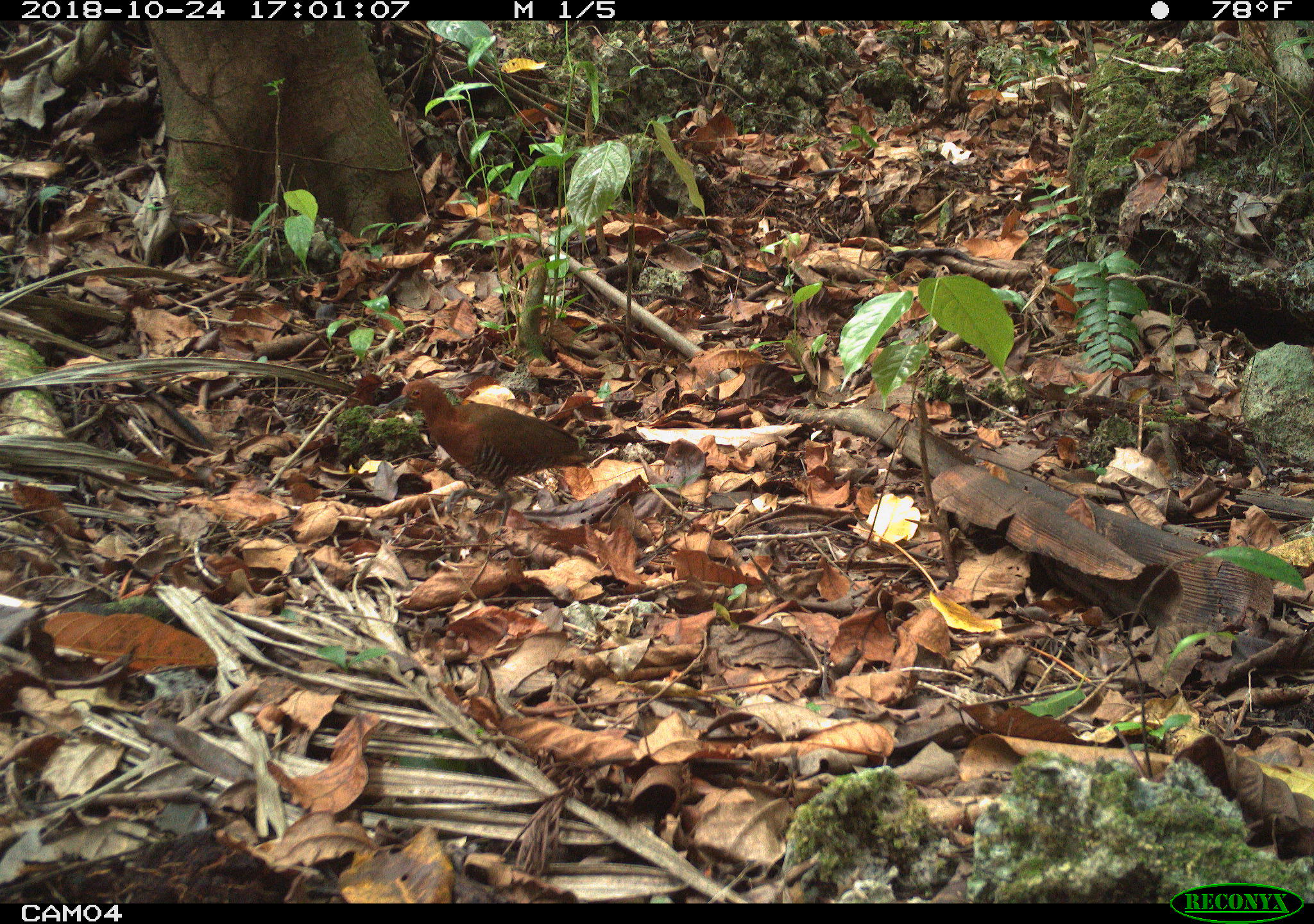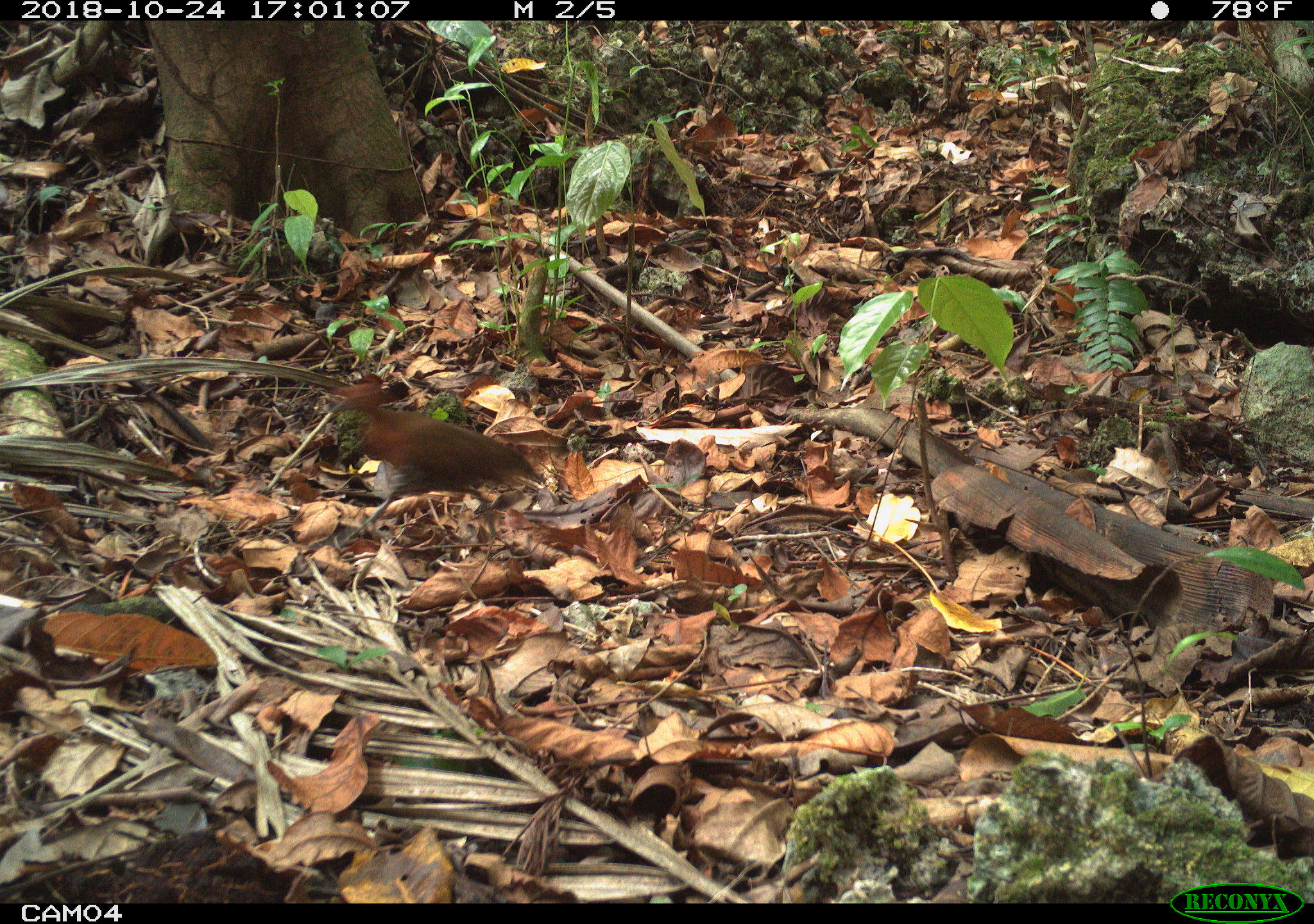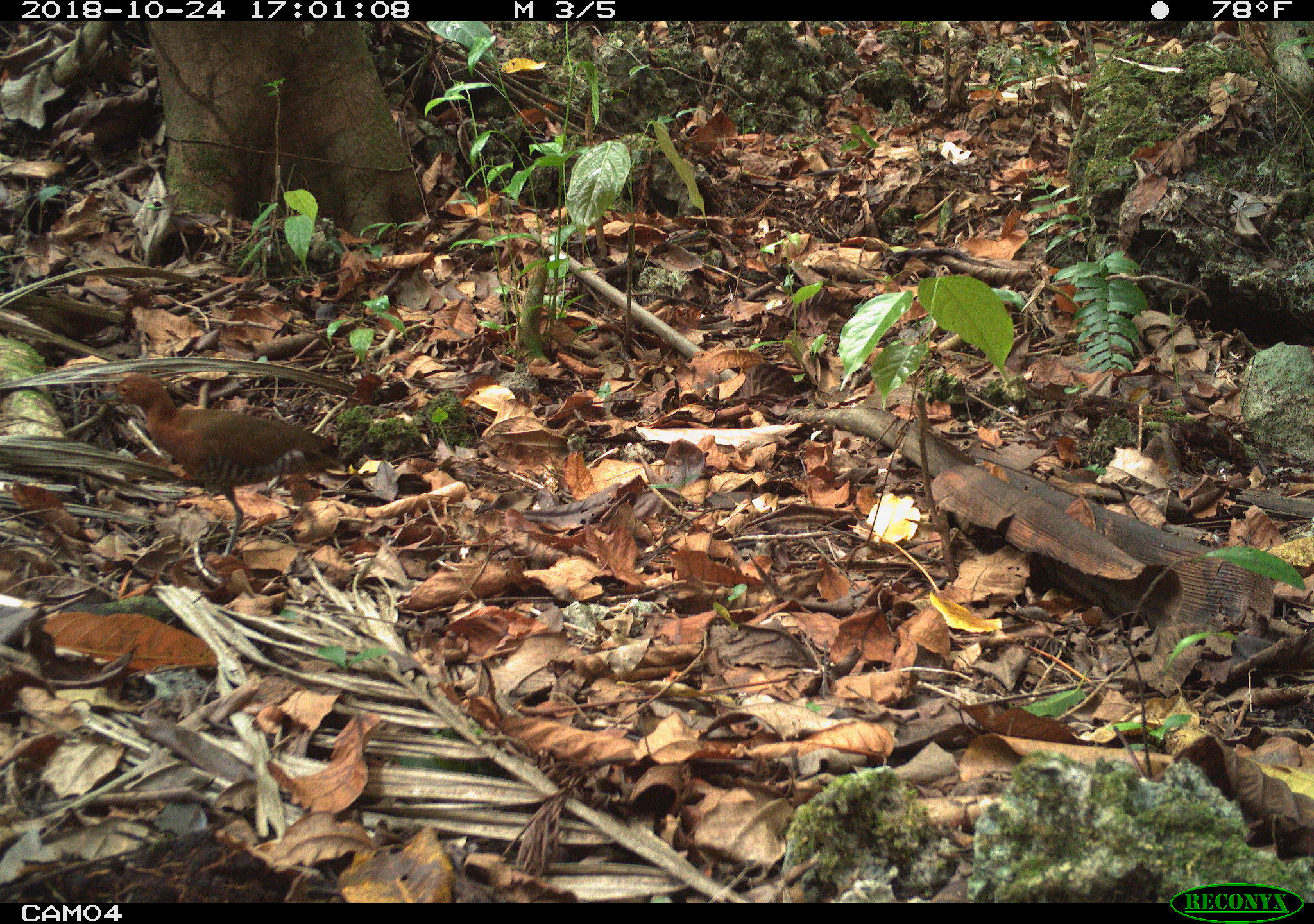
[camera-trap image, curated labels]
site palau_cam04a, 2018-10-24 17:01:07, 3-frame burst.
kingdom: Animalia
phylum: Chordata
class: Aves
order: Gruiformes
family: Rallidae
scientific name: Rallidae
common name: rail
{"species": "rail (Rallidae)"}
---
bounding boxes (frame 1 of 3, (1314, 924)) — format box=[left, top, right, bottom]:
rail: box=[382, 365, 604, 539]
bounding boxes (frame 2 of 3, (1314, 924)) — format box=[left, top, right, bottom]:
rail: box=[323, 382, 552, 518]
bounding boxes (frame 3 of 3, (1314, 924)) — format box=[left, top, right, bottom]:
rail: box=[105, 364, 331, 558]